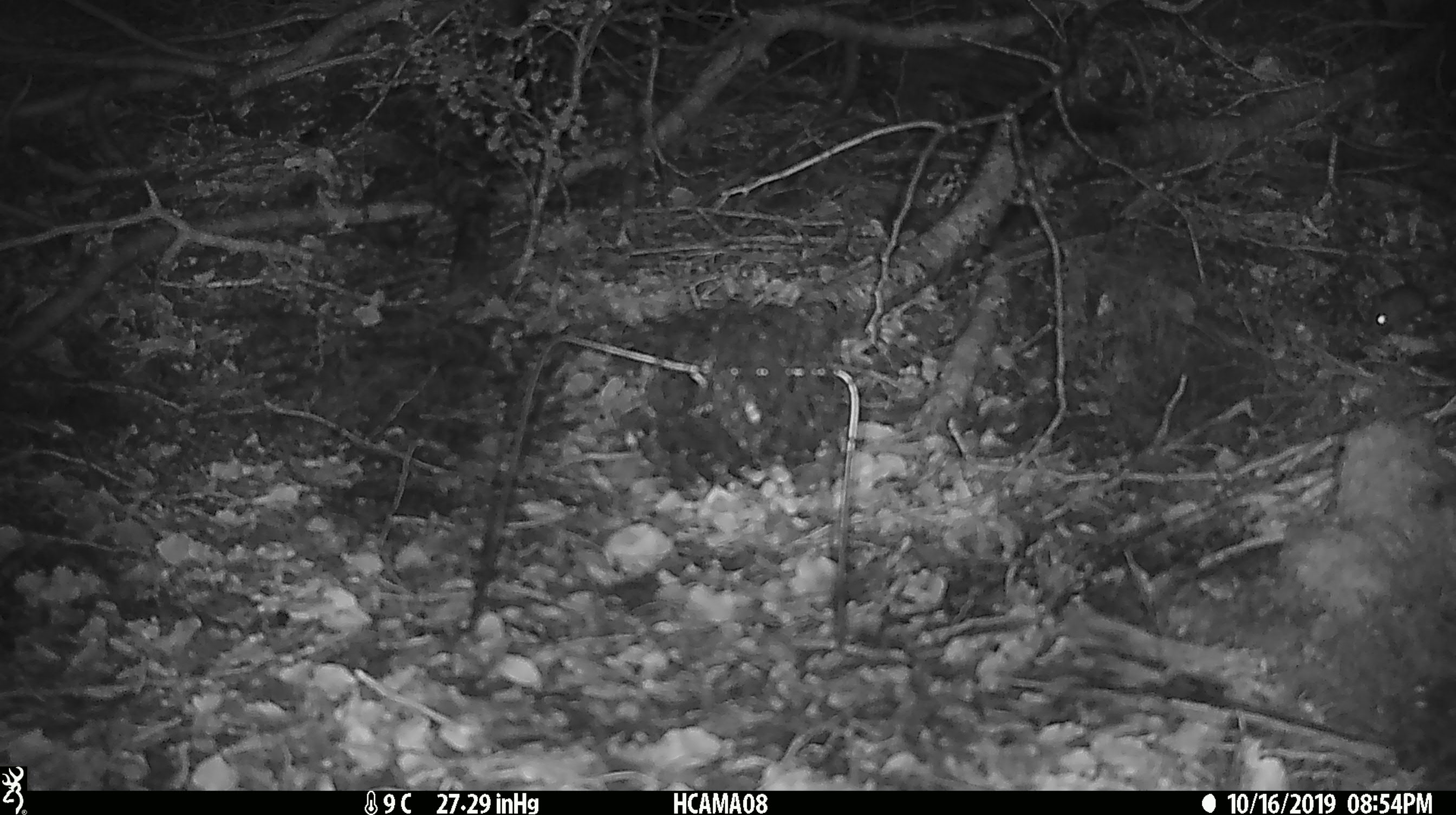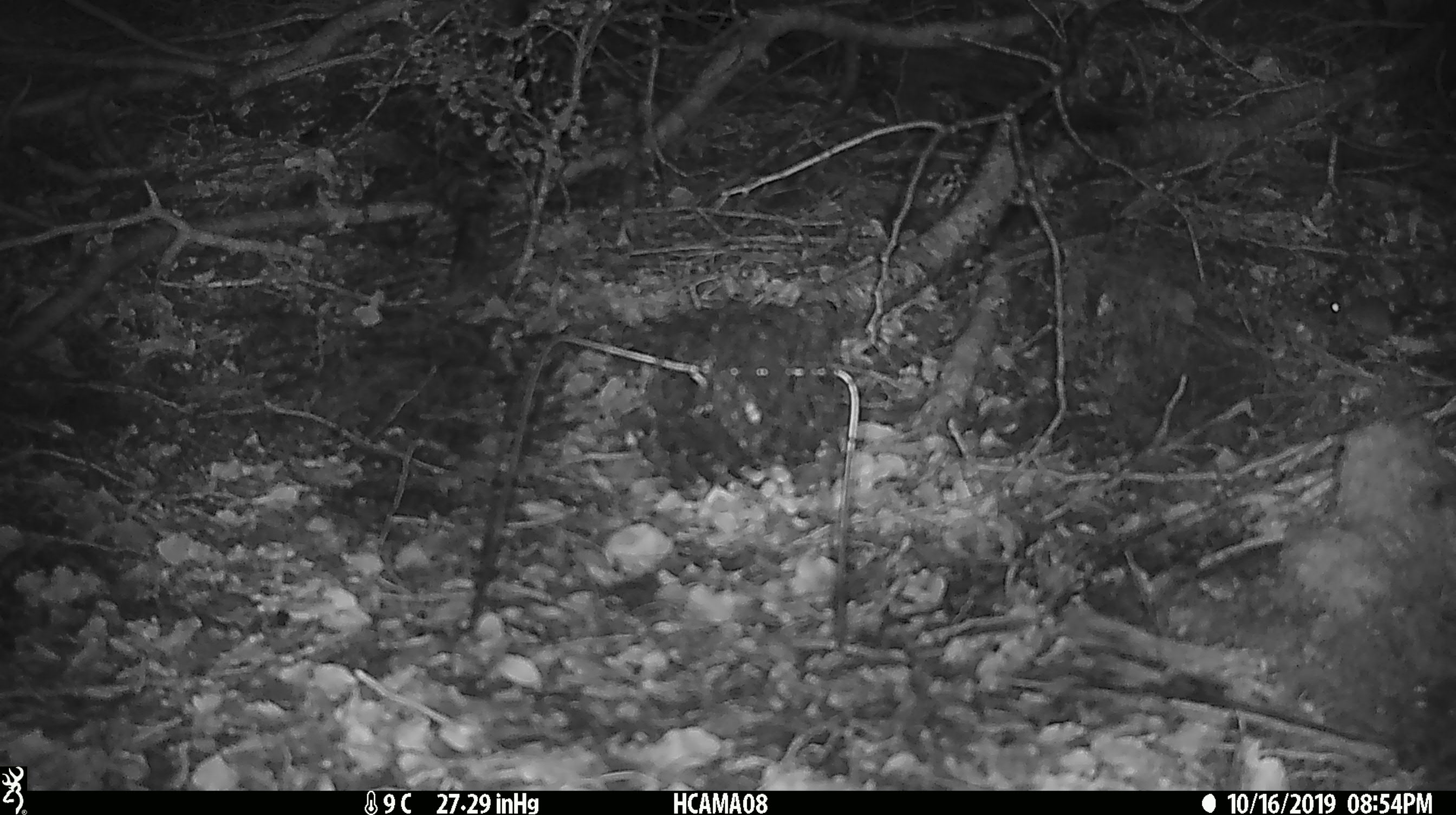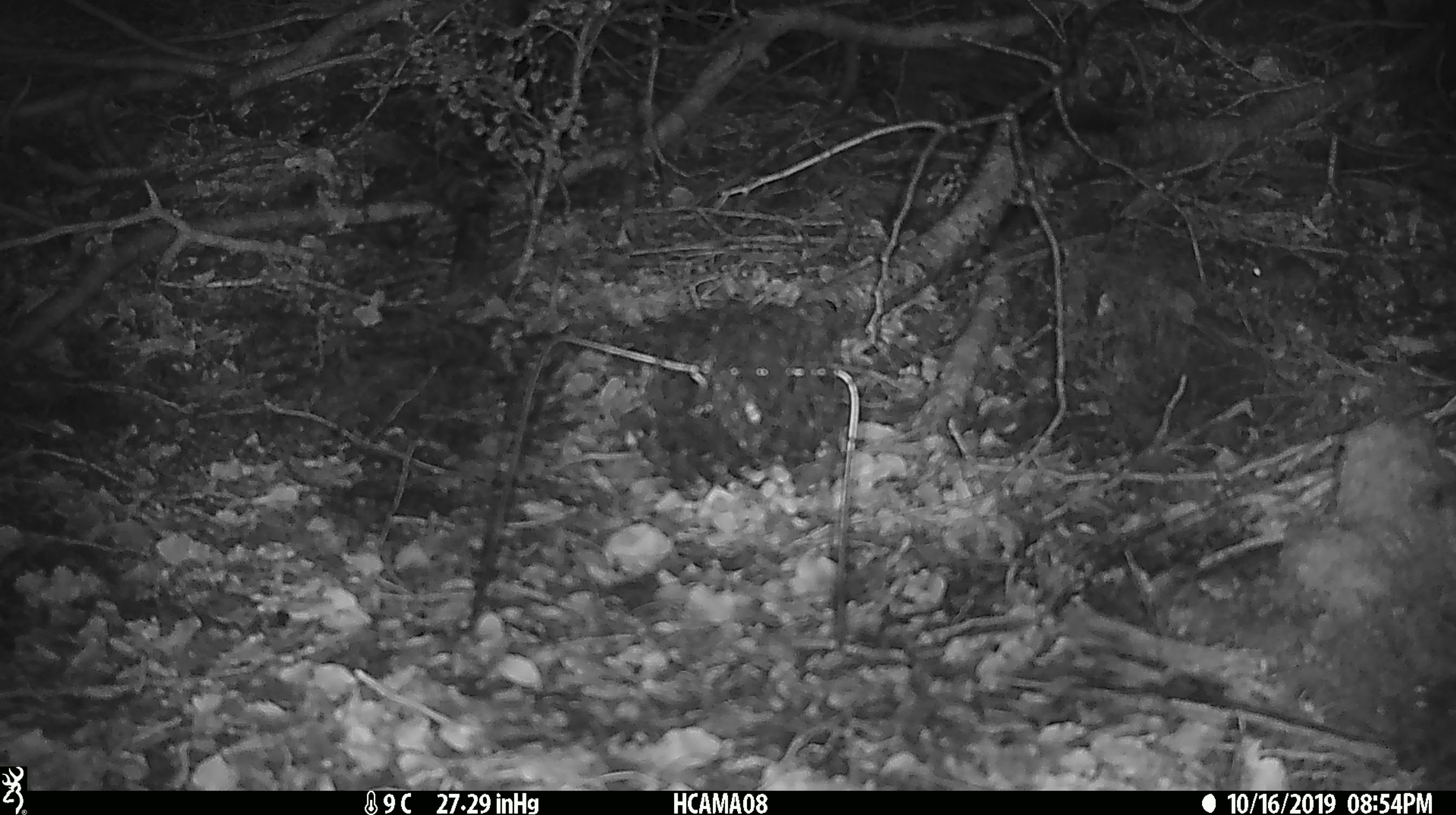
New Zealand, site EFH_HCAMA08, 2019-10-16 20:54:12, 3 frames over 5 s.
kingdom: Animalia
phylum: Chordata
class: Mammalia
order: Rodentia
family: Muridae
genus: Mus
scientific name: Mus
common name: mouse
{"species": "mouse (Mus)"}